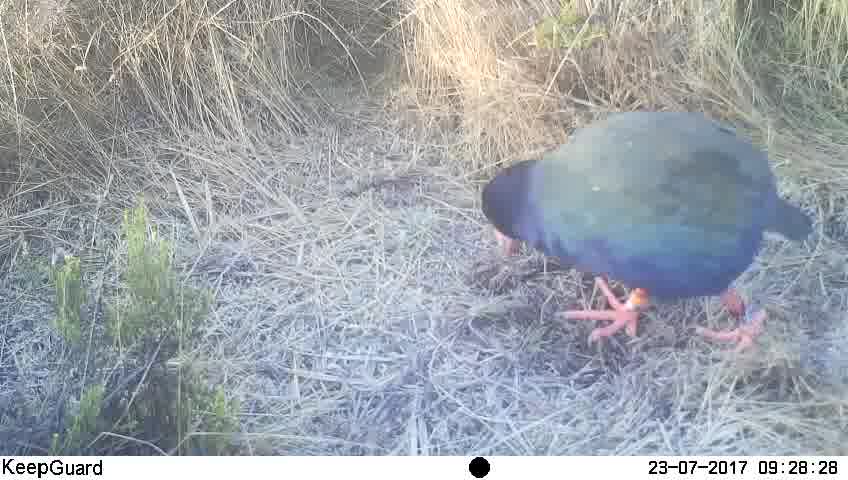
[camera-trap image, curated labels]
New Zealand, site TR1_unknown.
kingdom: Animalia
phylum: Chordata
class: Aves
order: Gruiformes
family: Rallidae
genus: Porphyrio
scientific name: Porphyrio mantelli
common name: takahe